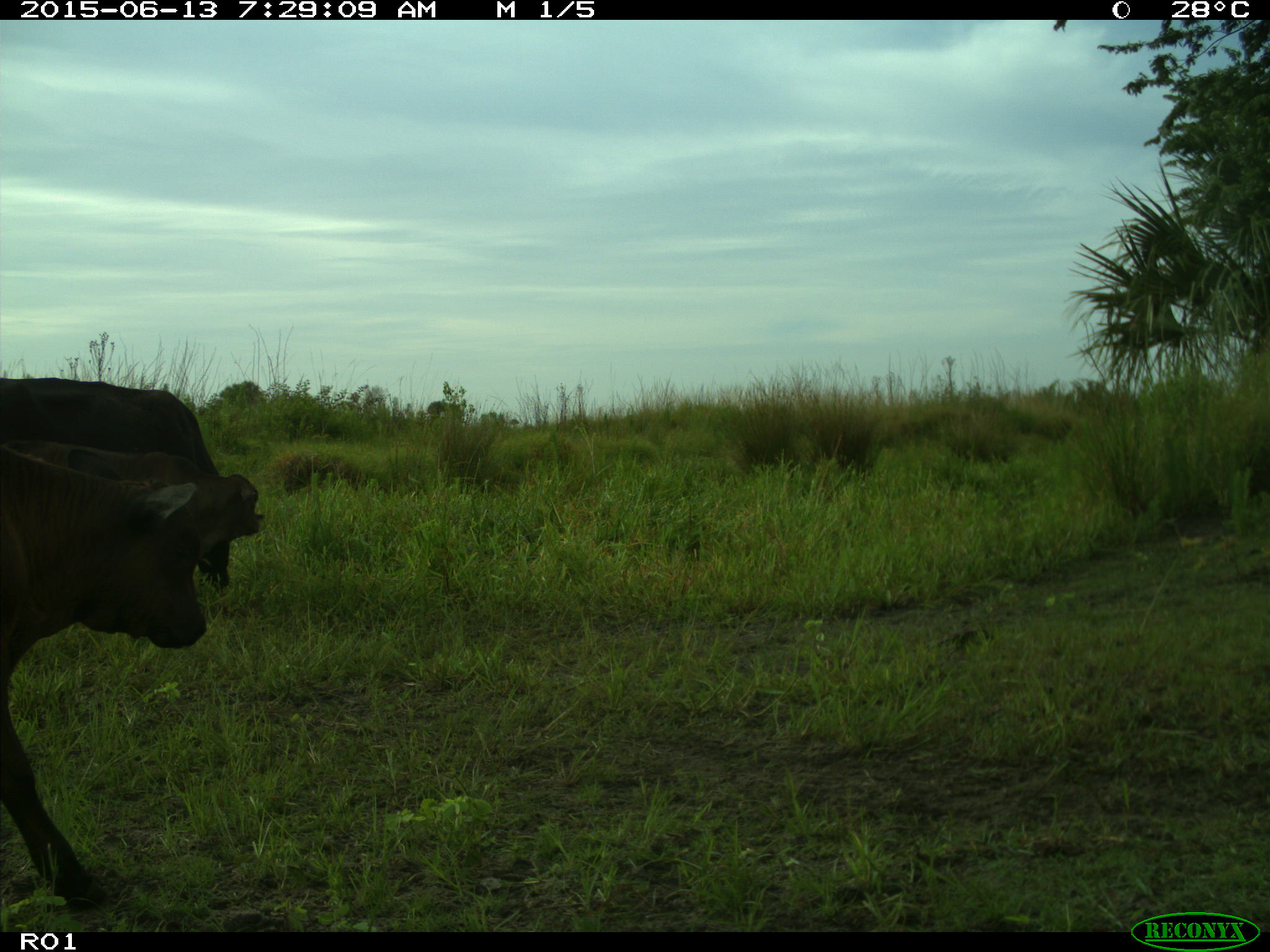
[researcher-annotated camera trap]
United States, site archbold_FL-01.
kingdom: Animalia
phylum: Chordata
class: Mammalia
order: Artiodactyla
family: Bovidae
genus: Bos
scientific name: Bos taurus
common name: domestic cow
Bos taurus (domestic cow).